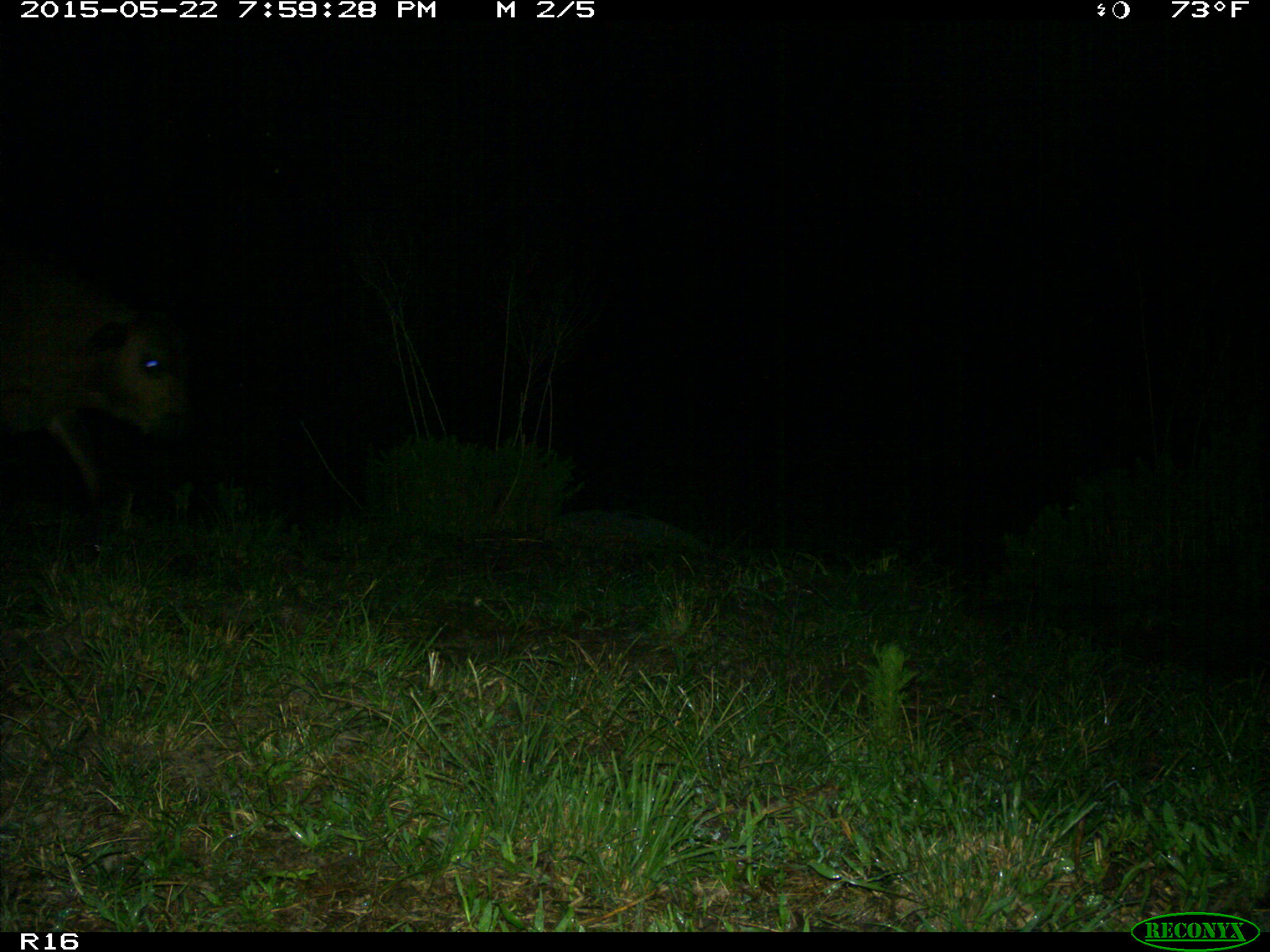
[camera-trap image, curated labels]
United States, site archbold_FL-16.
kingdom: Animalia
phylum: Chordata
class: Mammalia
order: Artiodactyla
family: Bovidae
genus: Bos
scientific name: Bos taurus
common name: domestic cow